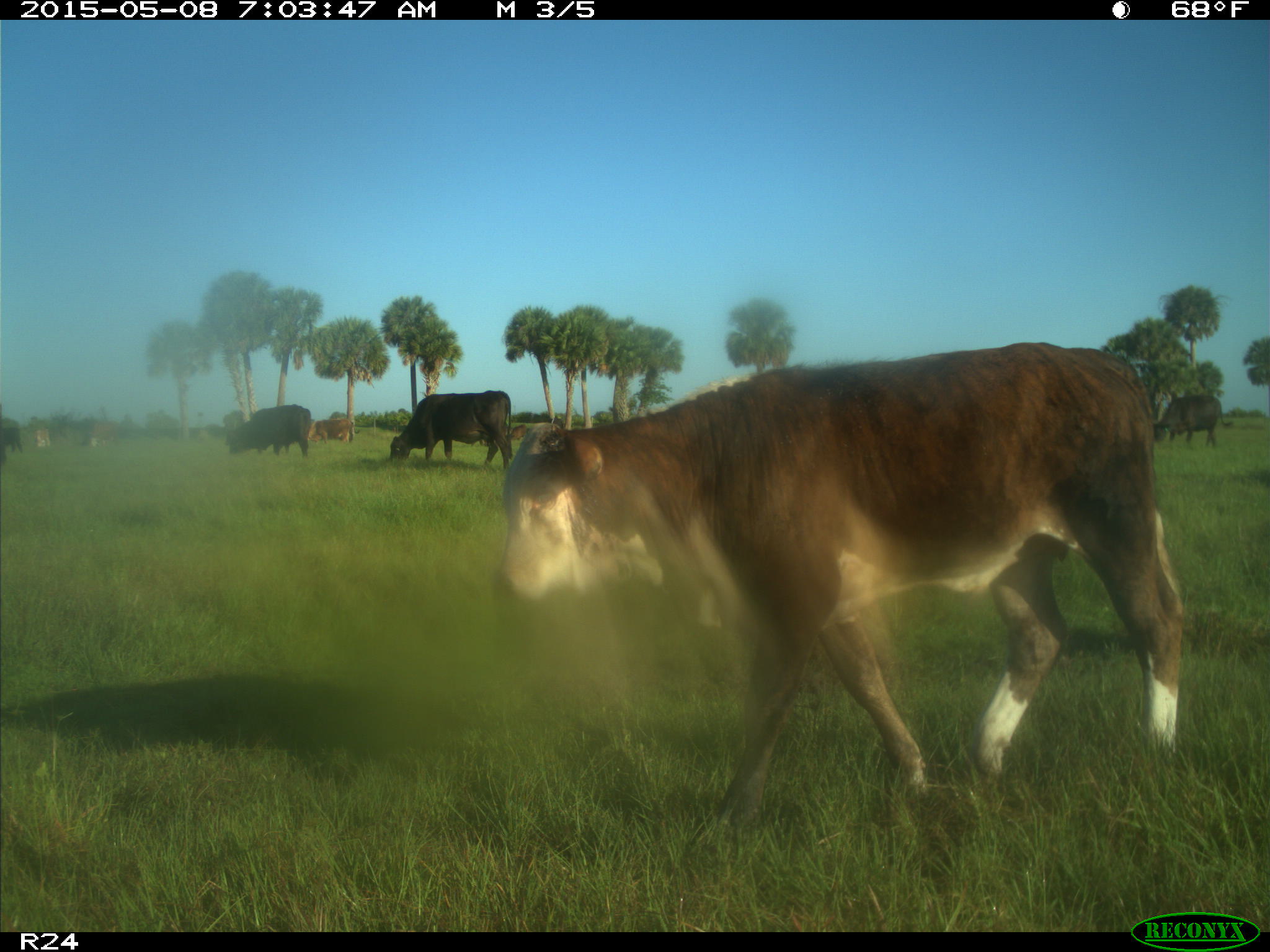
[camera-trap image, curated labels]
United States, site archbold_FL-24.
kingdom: Animalia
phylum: Chordata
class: Mammalia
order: Artiodactyla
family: Bovidae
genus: Bos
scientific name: Bos taurus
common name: domestic cow